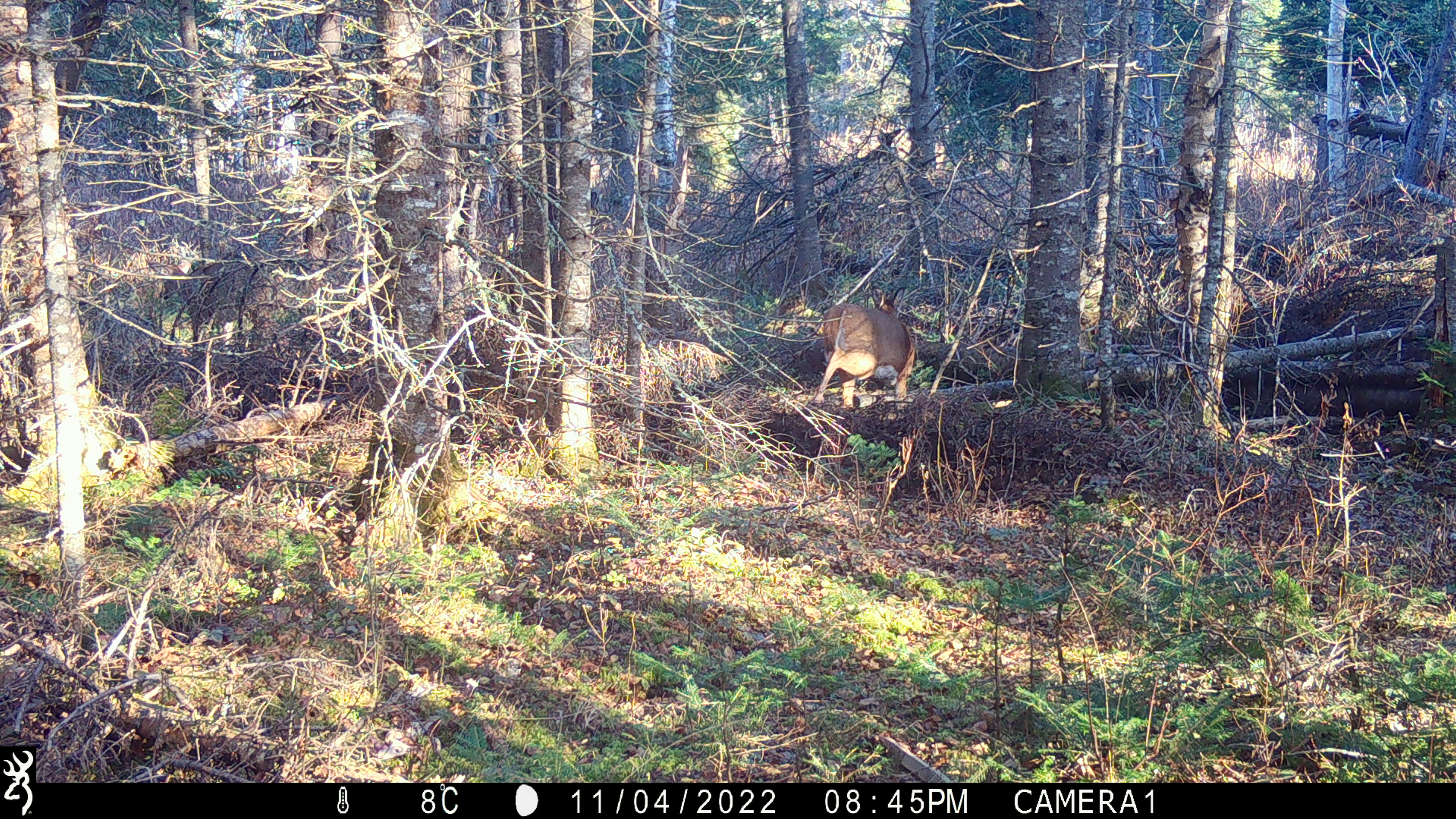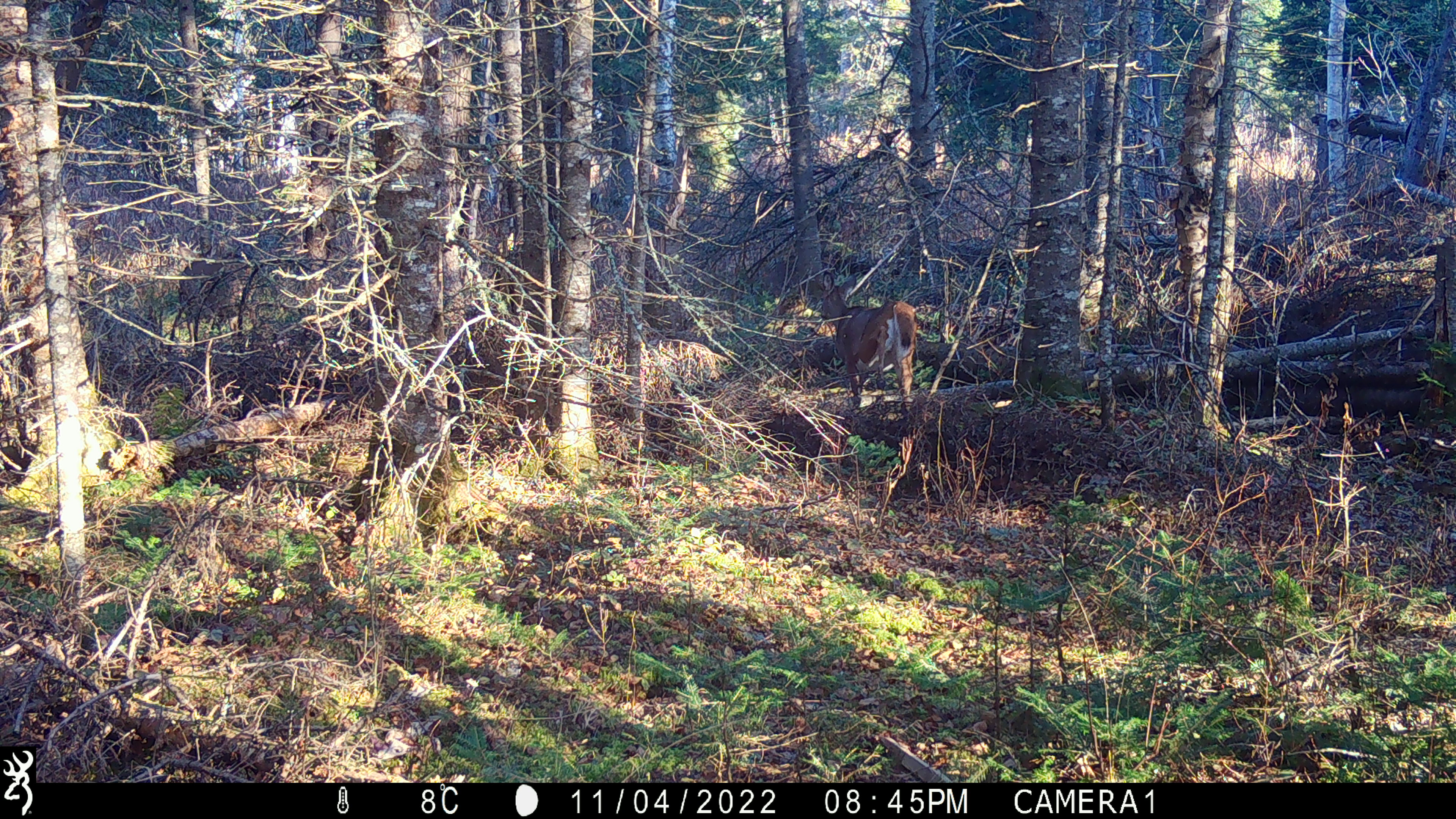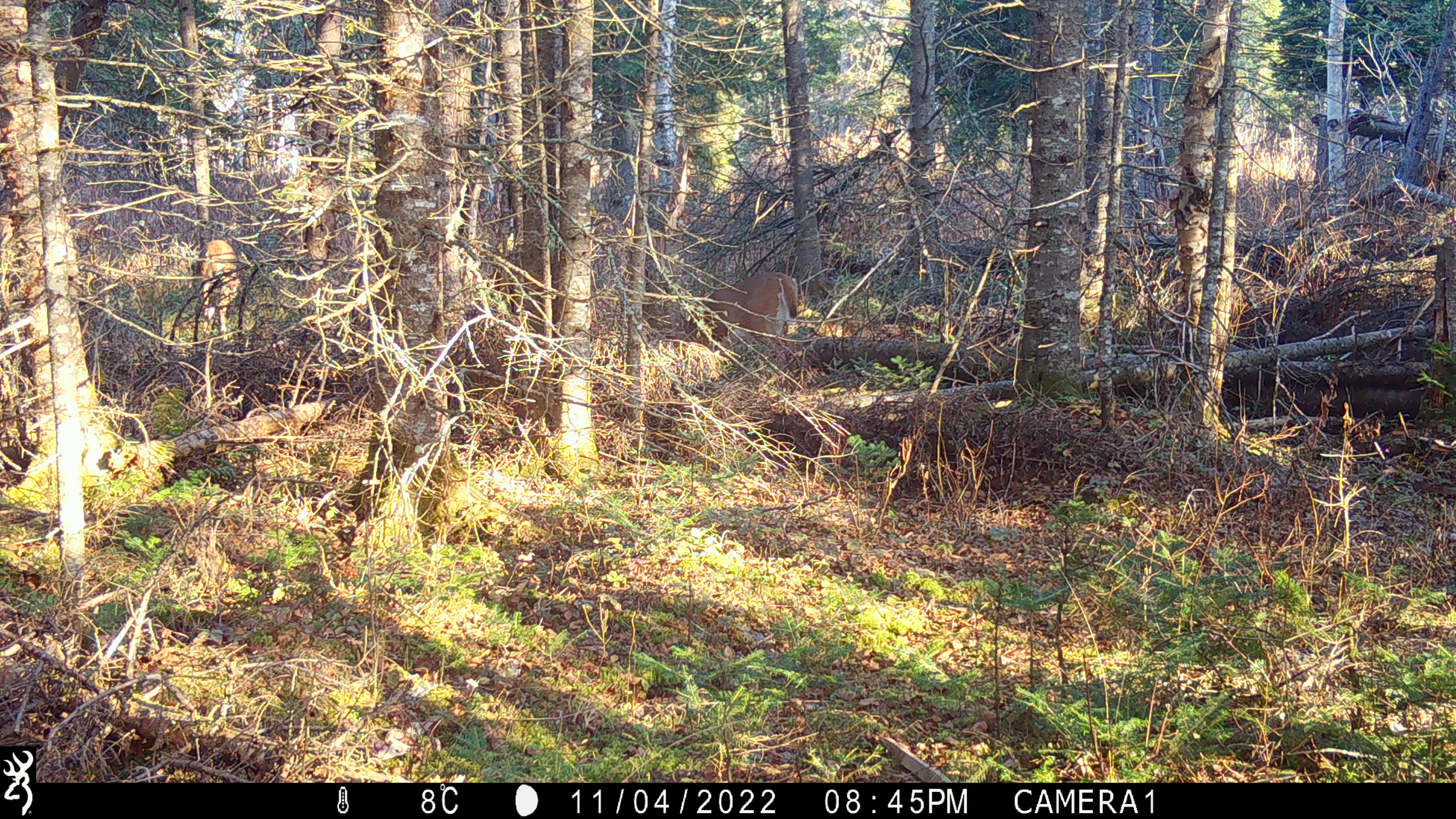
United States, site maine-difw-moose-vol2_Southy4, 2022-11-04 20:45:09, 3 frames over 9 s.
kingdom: Animalia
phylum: Chordata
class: Mammalia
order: Artiodactyla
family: Cervidae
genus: Odocoileus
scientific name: Odocoileus virginianus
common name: white-tailed deer